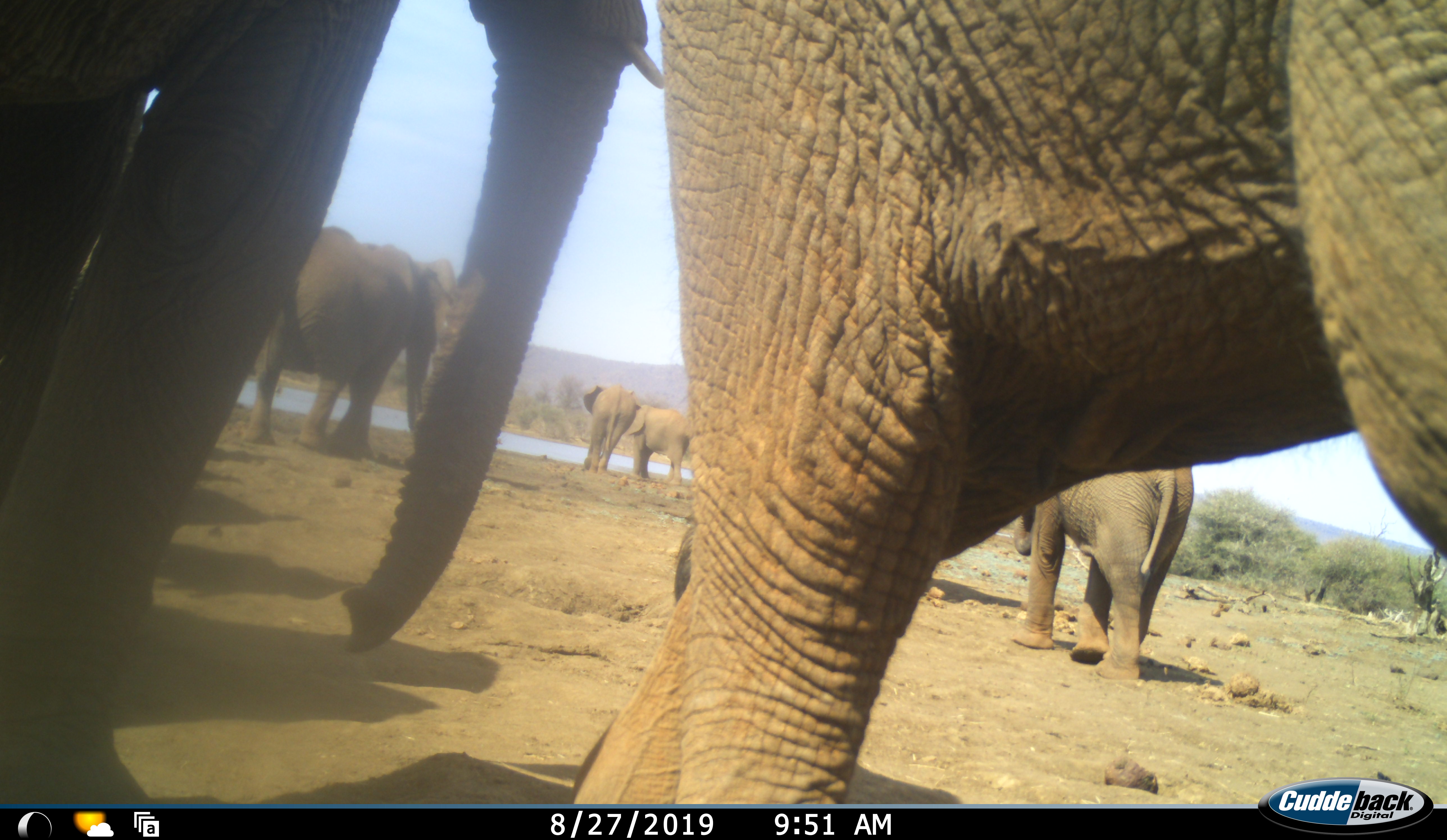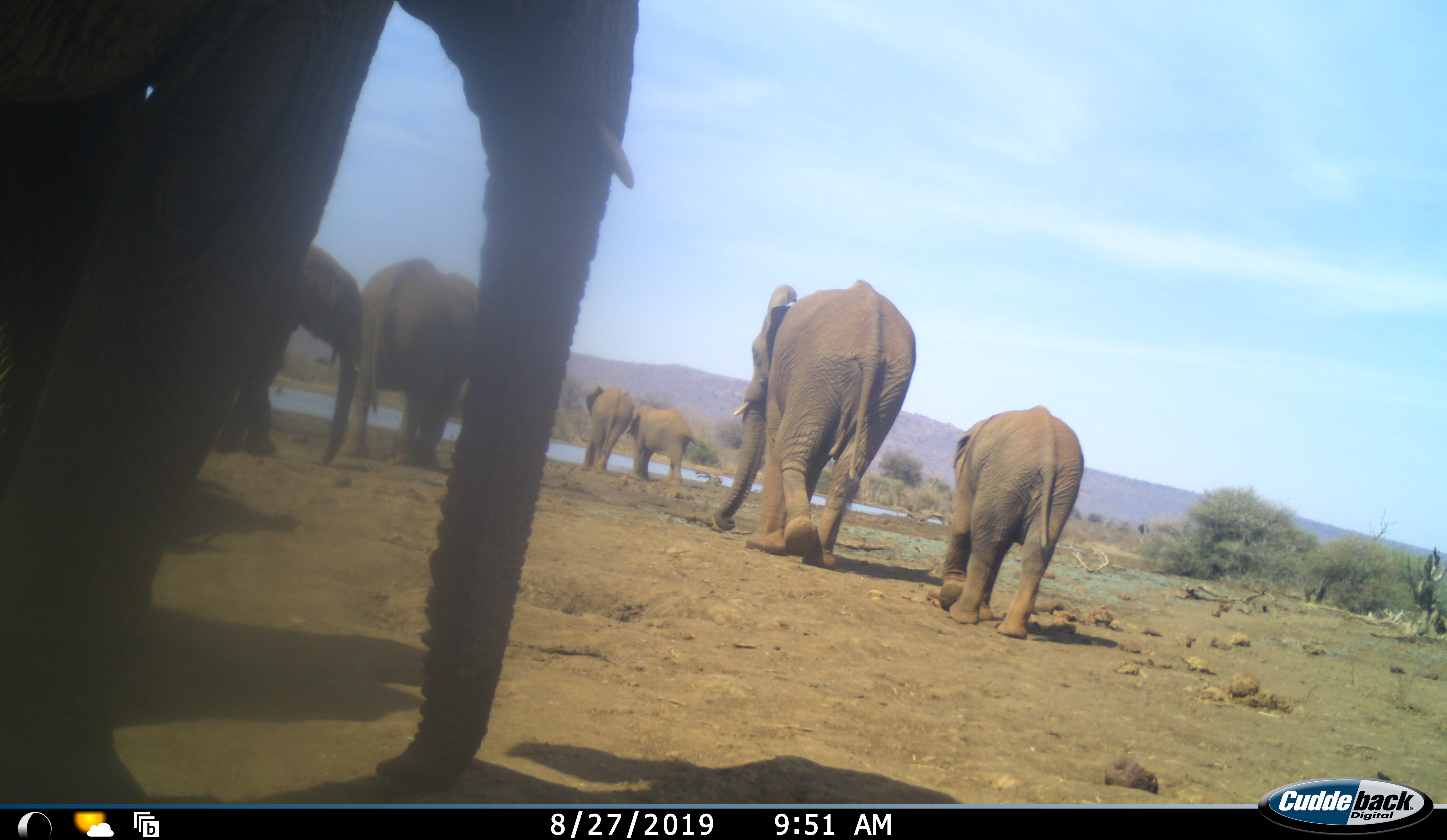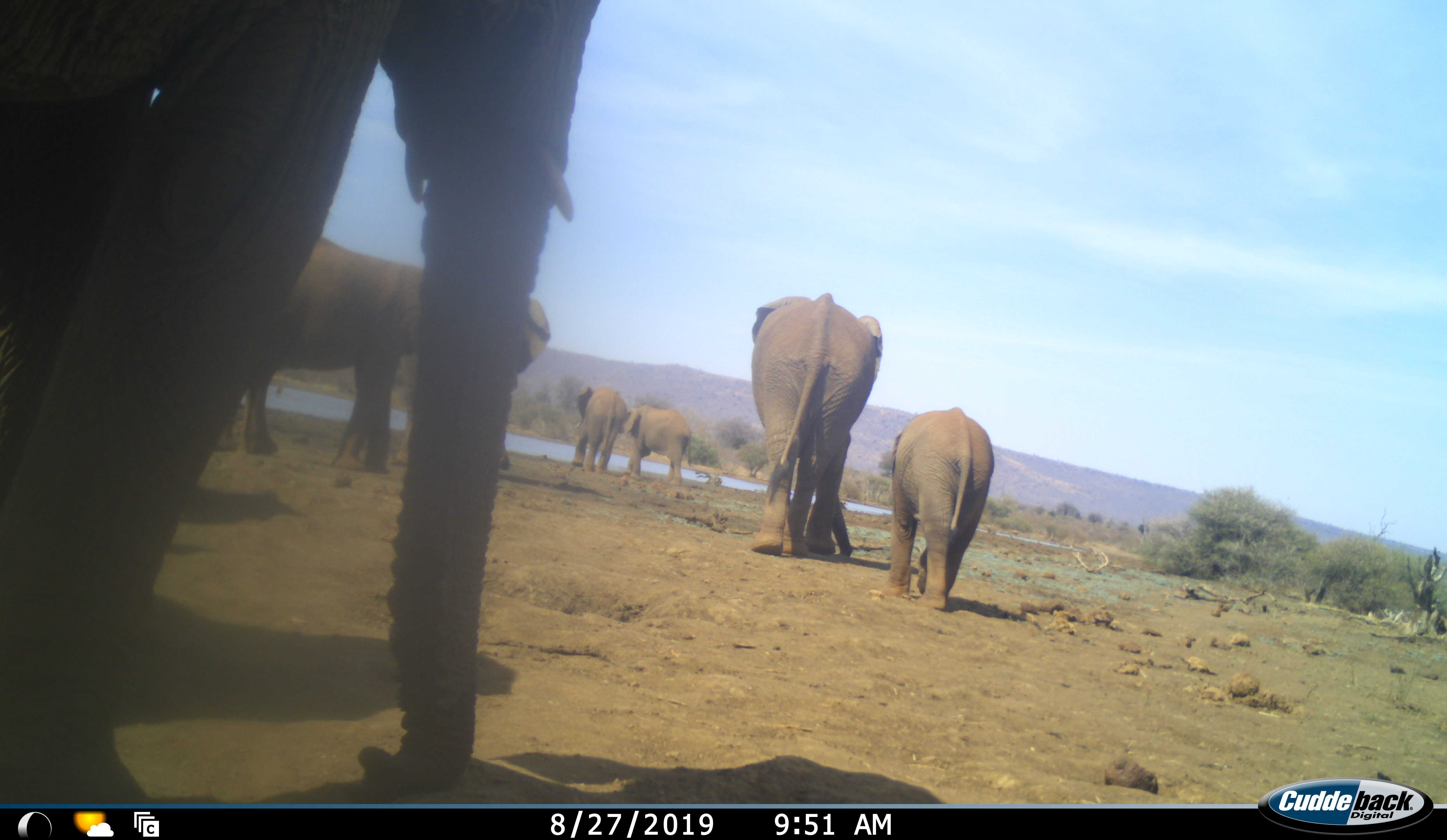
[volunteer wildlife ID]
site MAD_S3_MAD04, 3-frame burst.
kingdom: Animalia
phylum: Chordata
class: Mammalia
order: Proboscidea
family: Elephantidae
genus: Loxodonta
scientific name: Loxodonta africana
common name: african bush elephant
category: elephant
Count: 8.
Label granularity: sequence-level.